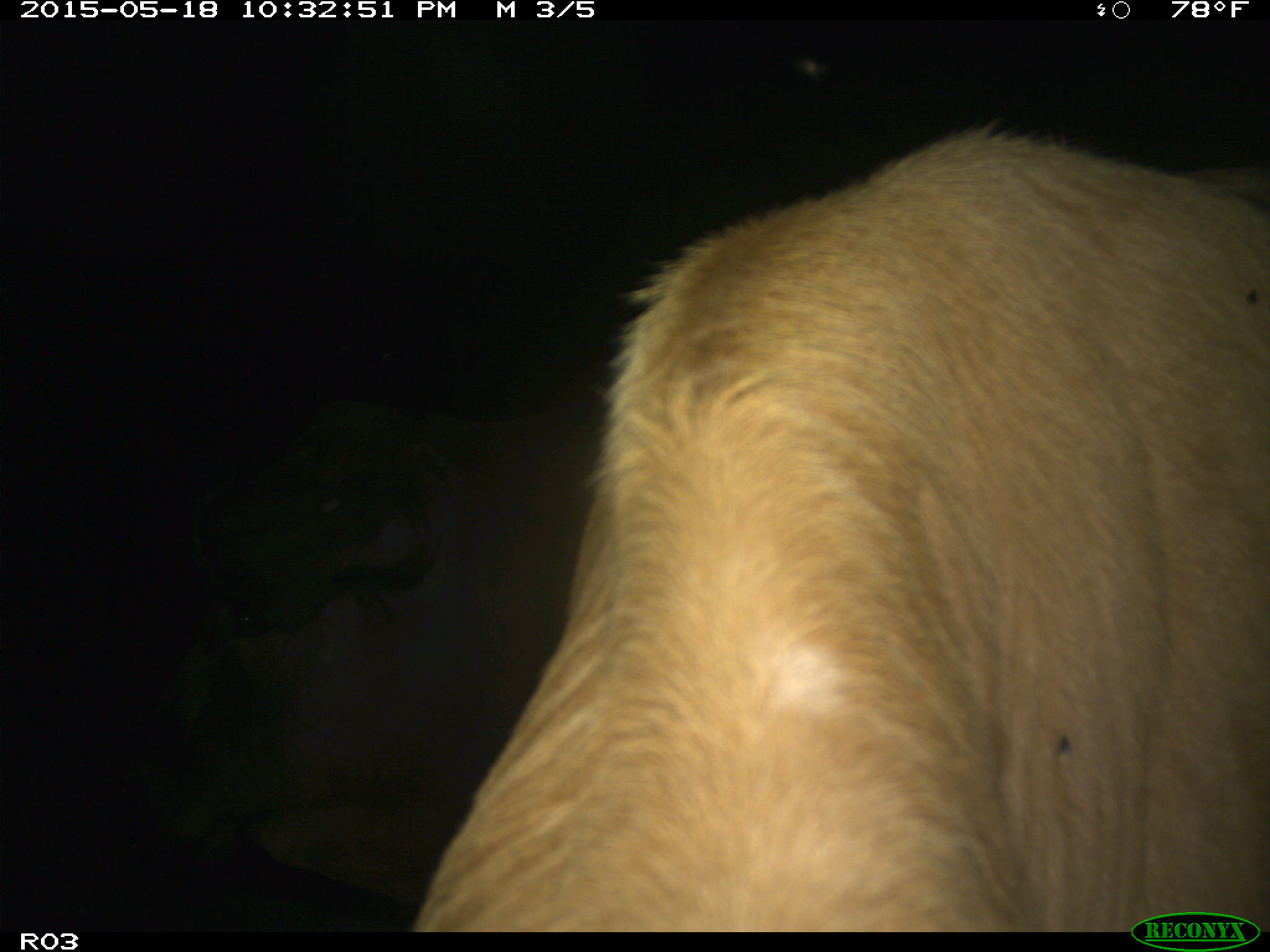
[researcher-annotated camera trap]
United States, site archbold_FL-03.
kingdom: Animalia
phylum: Chordata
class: Mammalia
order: Artiodactyla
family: Bovidae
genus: Bos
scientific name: Bos taurus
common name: domestic cow